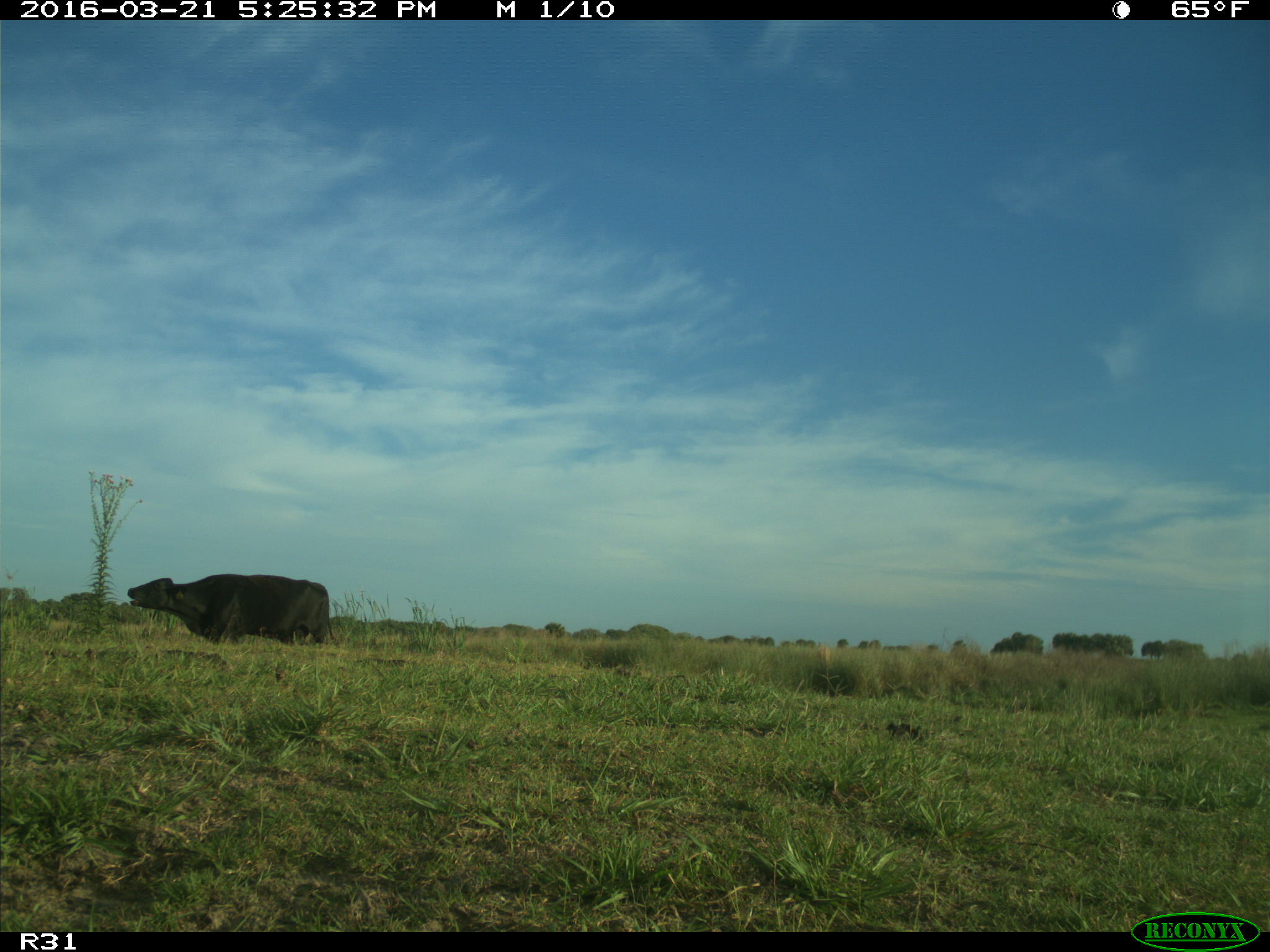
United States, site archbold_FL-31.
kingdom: Animalia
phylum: Chordata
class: Mammalia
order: Artiodactyla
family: Bovidae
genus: Bos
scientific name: Bos taurus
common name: domestic cow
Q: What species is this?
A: Bos taurus (domestic cow).